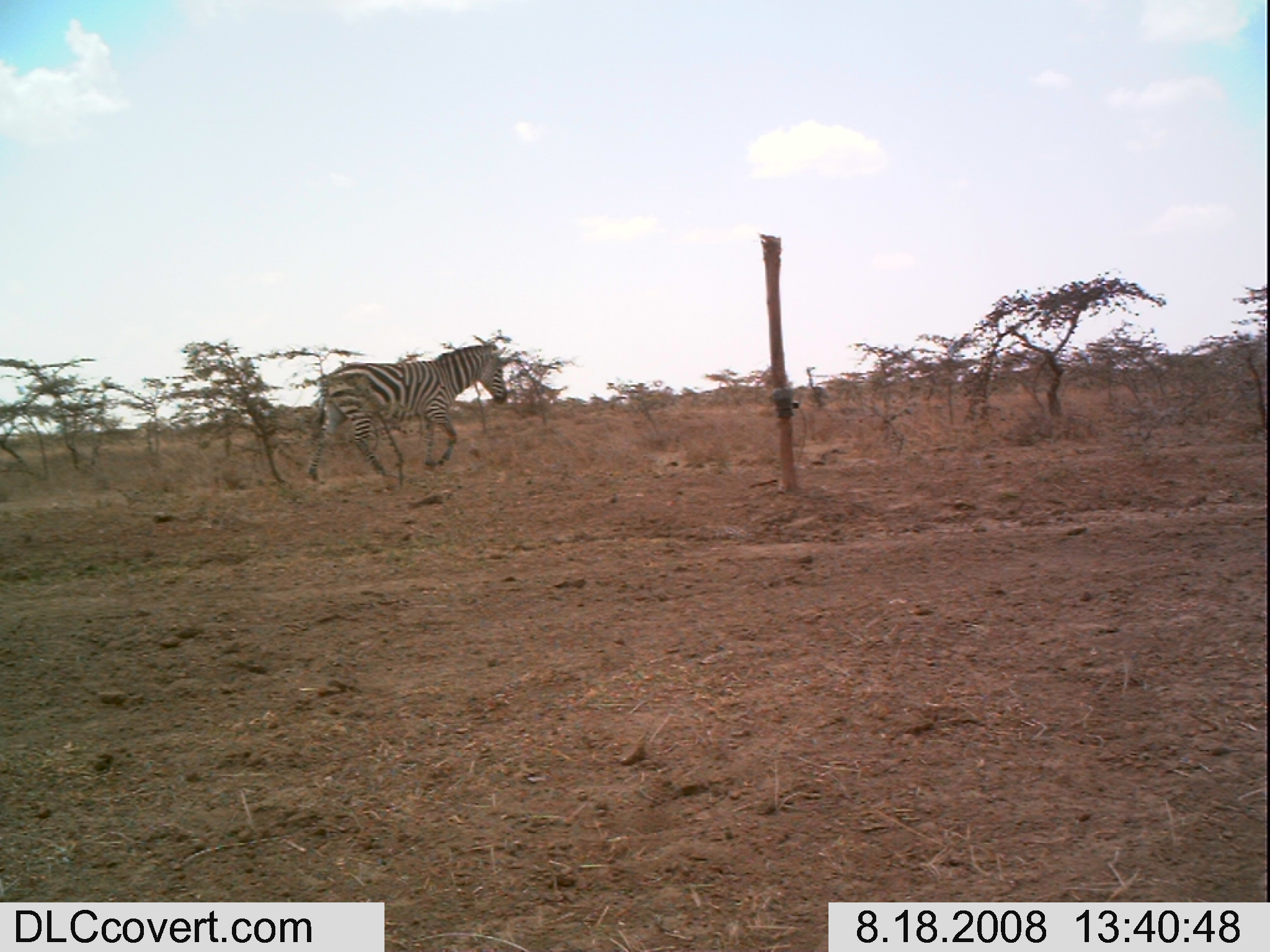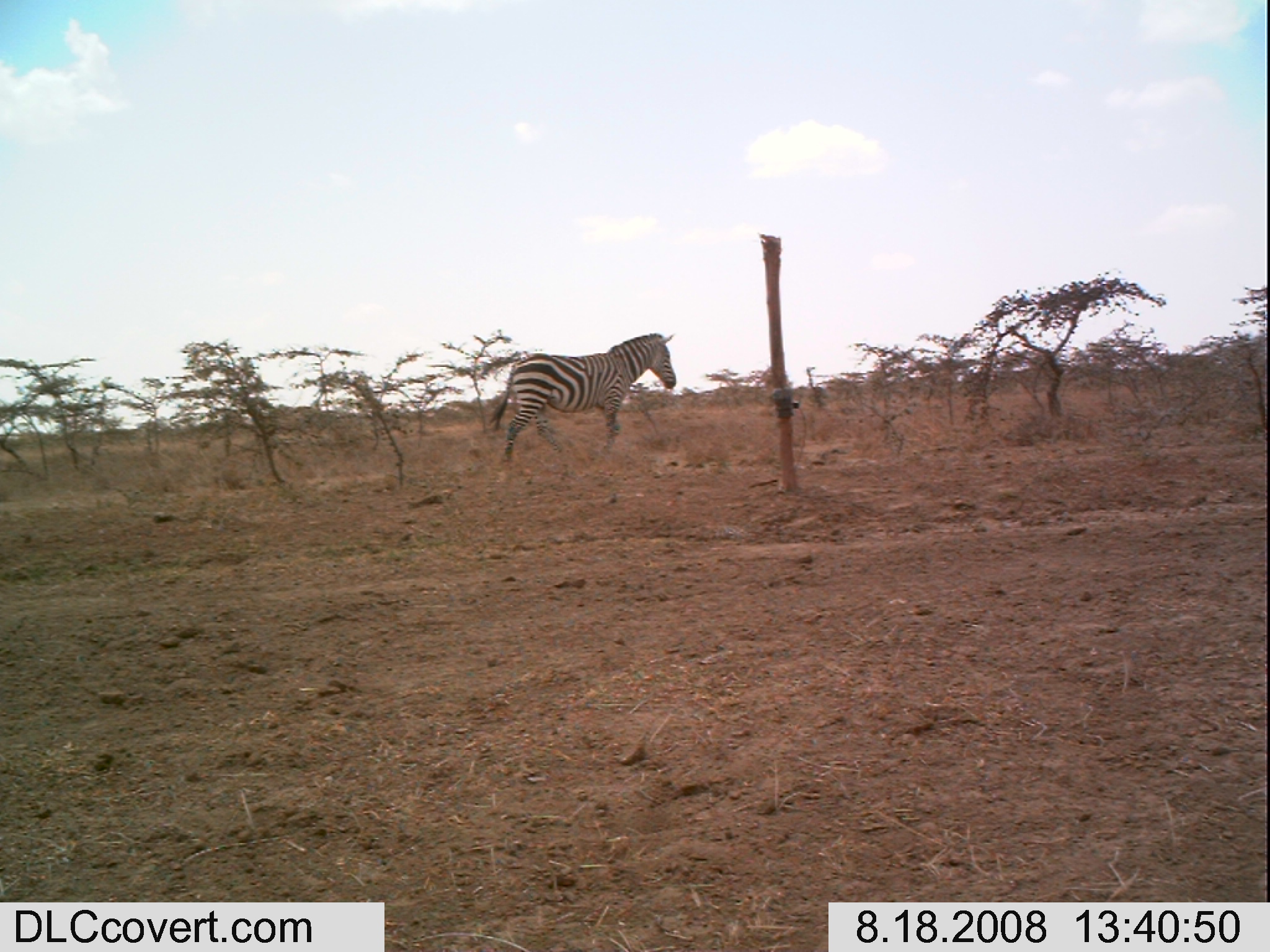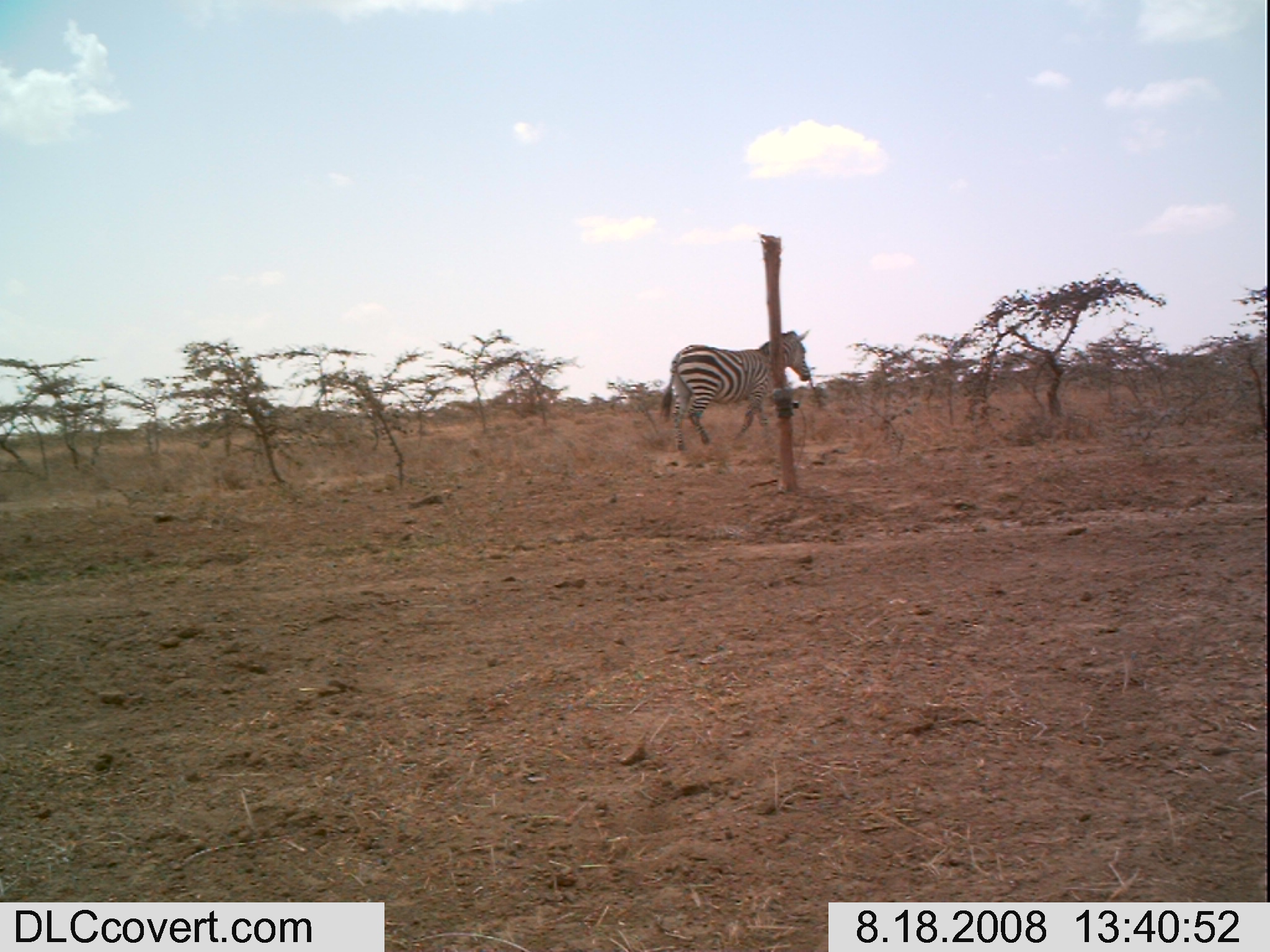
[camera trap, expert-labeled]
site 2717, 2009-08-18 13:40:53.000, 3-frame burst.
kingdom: Animalia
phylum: Chordata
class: Mammalia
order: Perissodactyla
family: Equidae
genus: Equus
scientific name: Equus quagga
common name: plains zebra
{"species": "Equus quagga (plains zebra)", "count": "1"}